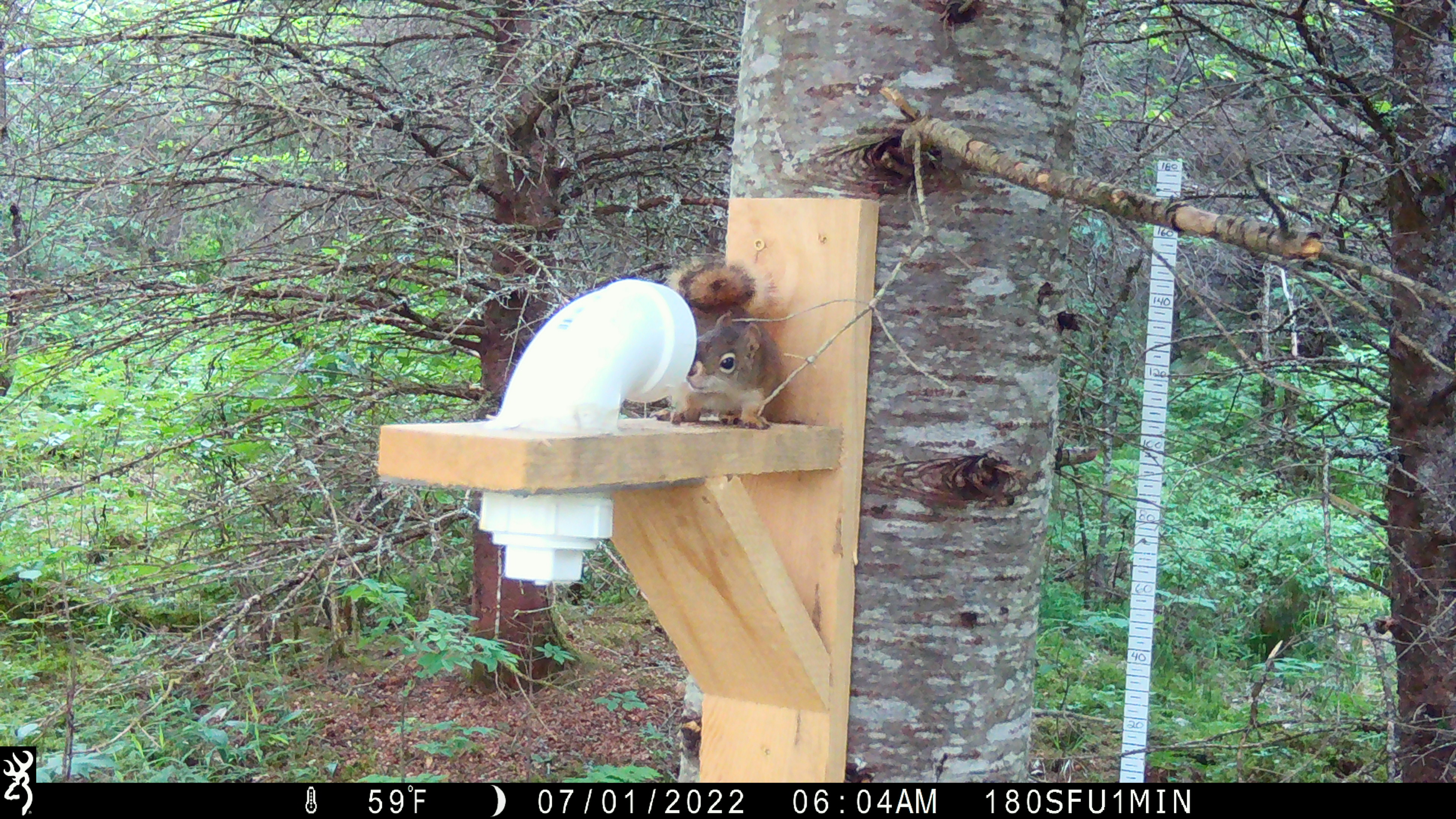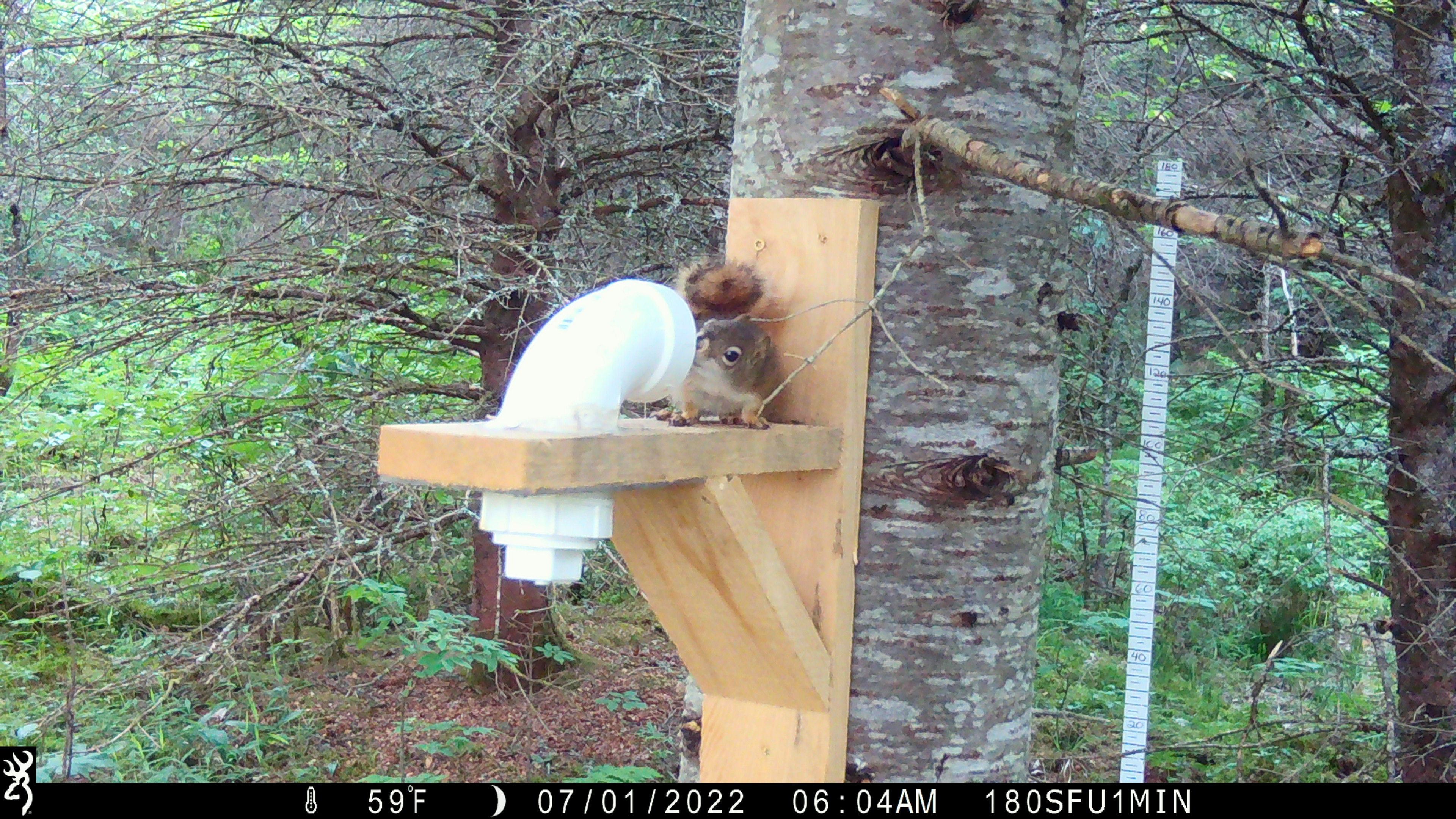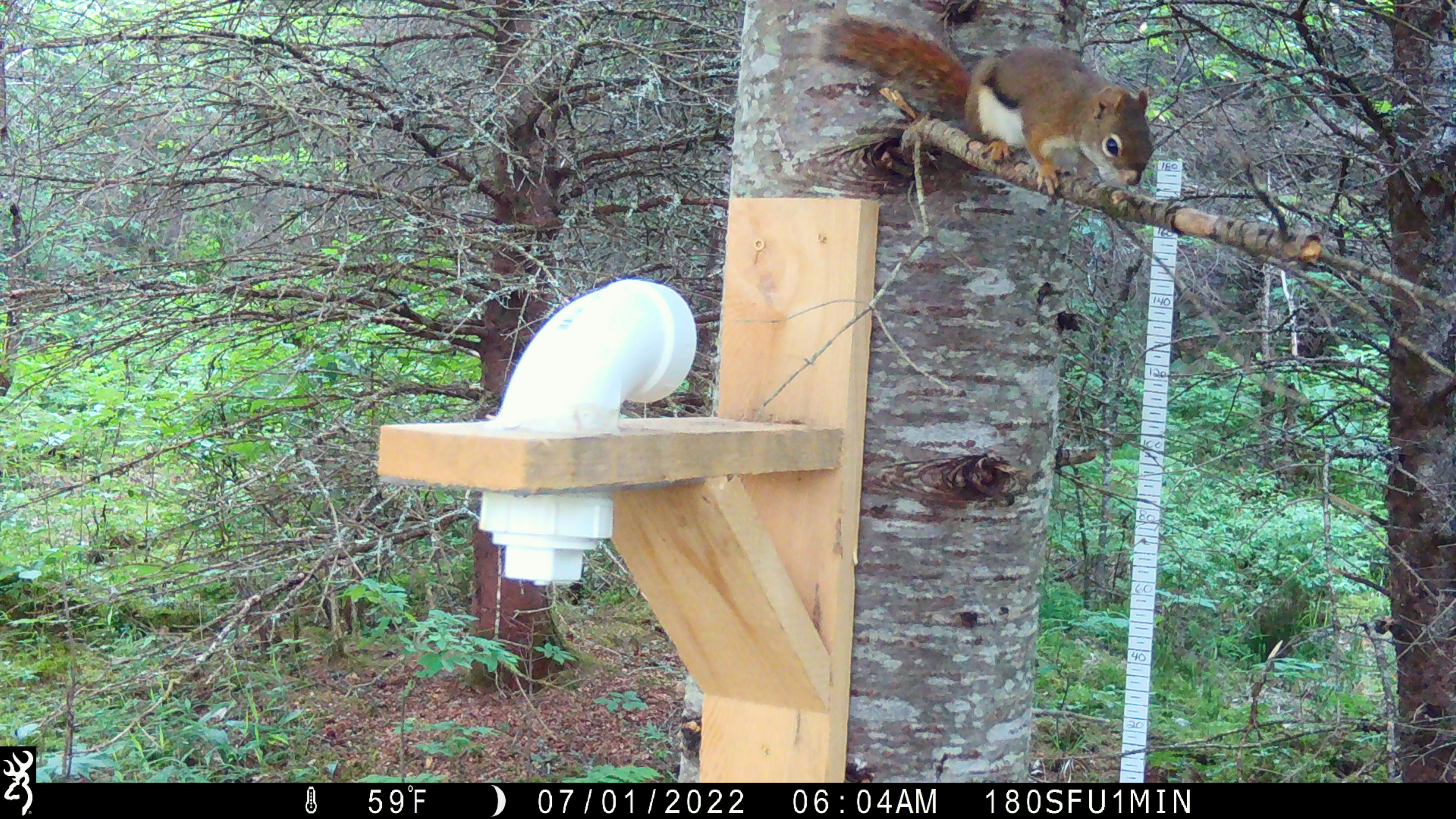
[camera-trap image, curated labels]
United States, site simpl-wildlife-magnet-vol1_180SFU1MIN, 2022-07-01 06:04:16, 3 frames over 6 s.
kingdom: Animalia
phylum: Chordata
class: Mammalia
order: Rodentia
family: Sciuridae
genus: Tamiasciurus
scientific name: Tamiasciurus hudsonicus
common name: red squirrel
Red squirrel (Tamiasciurus hudsonicus).